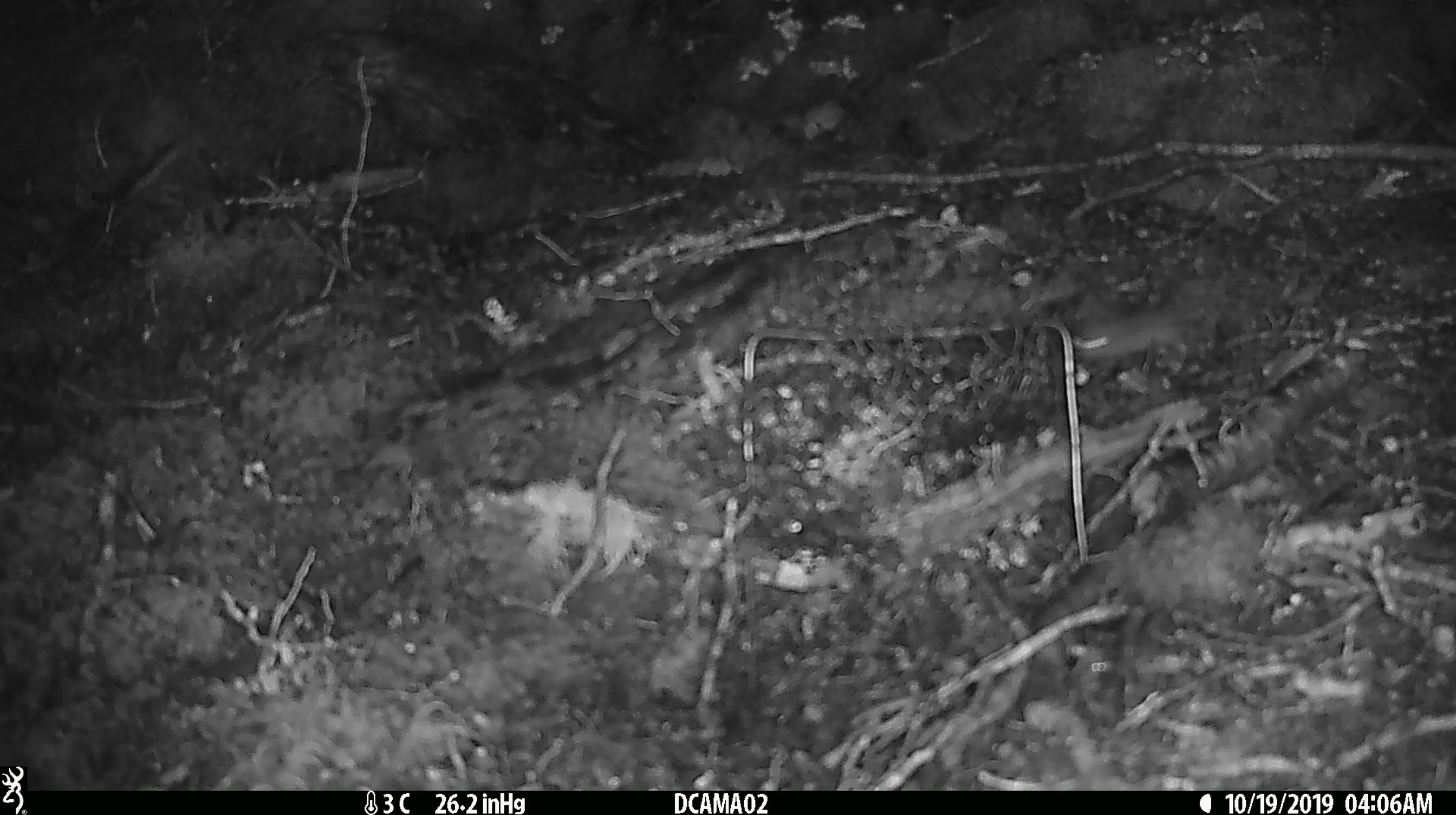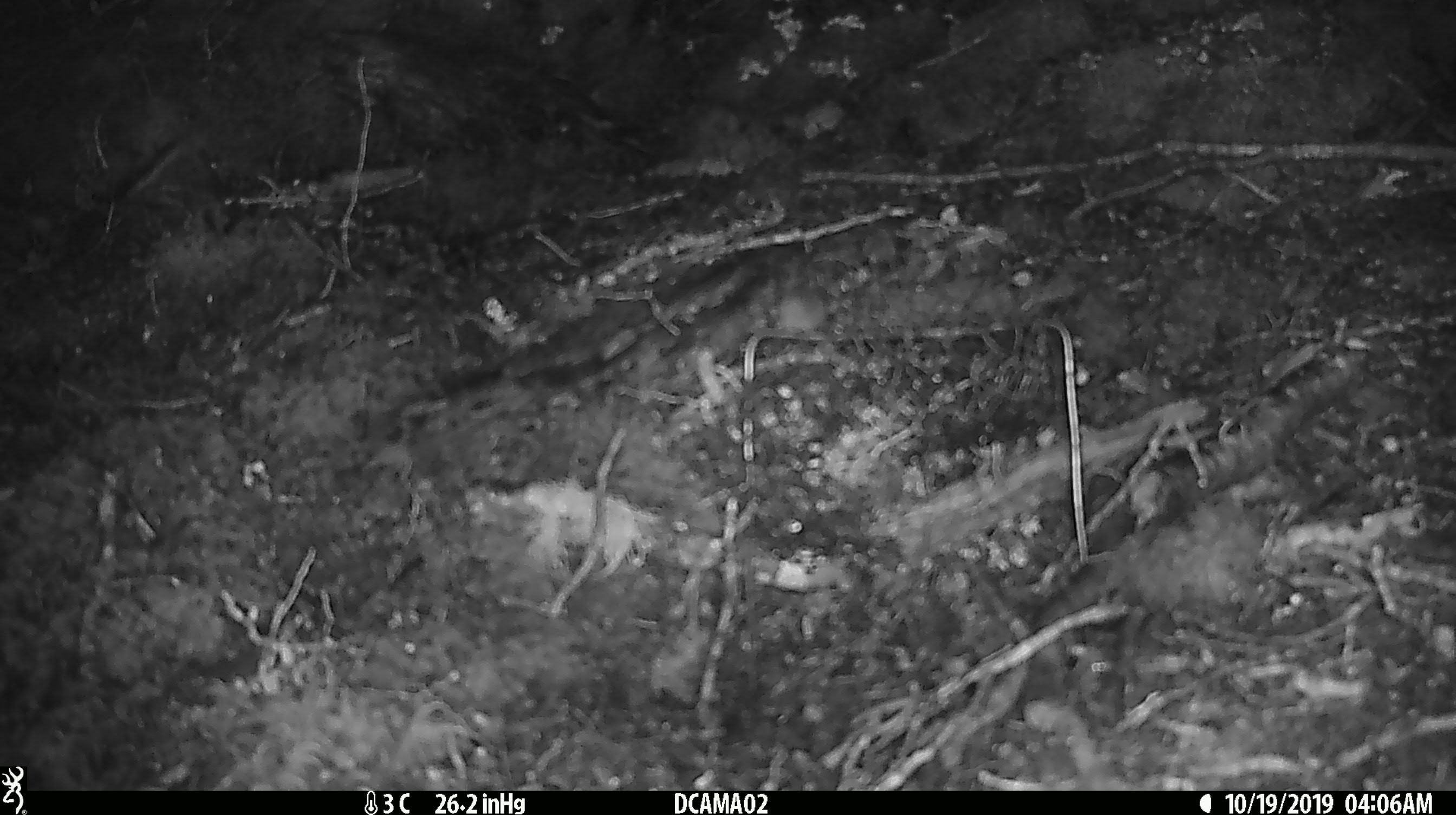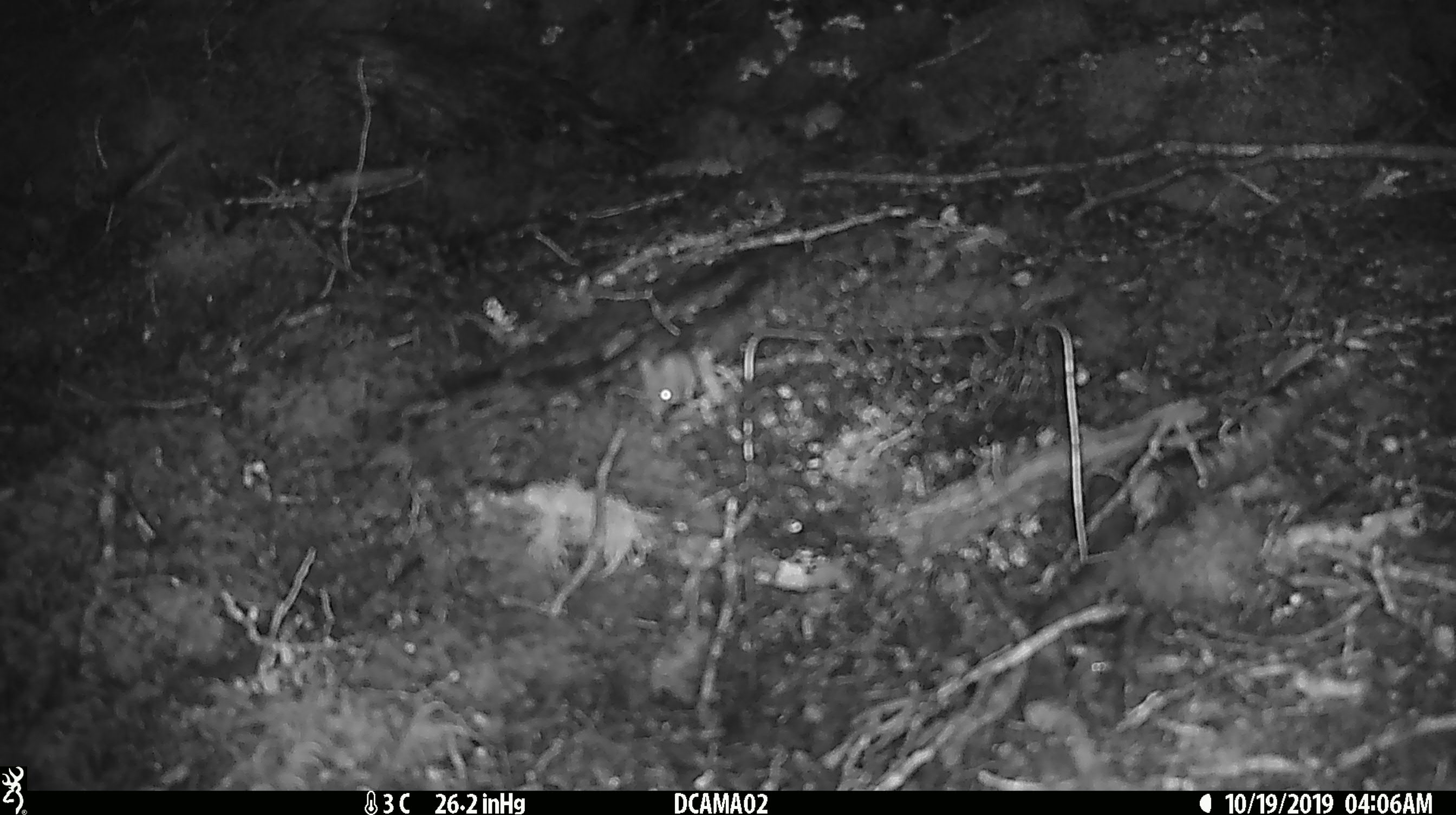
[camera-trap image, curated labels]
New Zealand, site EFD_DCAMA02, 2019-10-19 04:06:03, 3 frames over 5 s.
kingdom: Animalia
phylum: Chordata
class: Mammalia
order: Rodentia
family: Muridae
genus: Mus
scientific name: Mus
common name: mouse